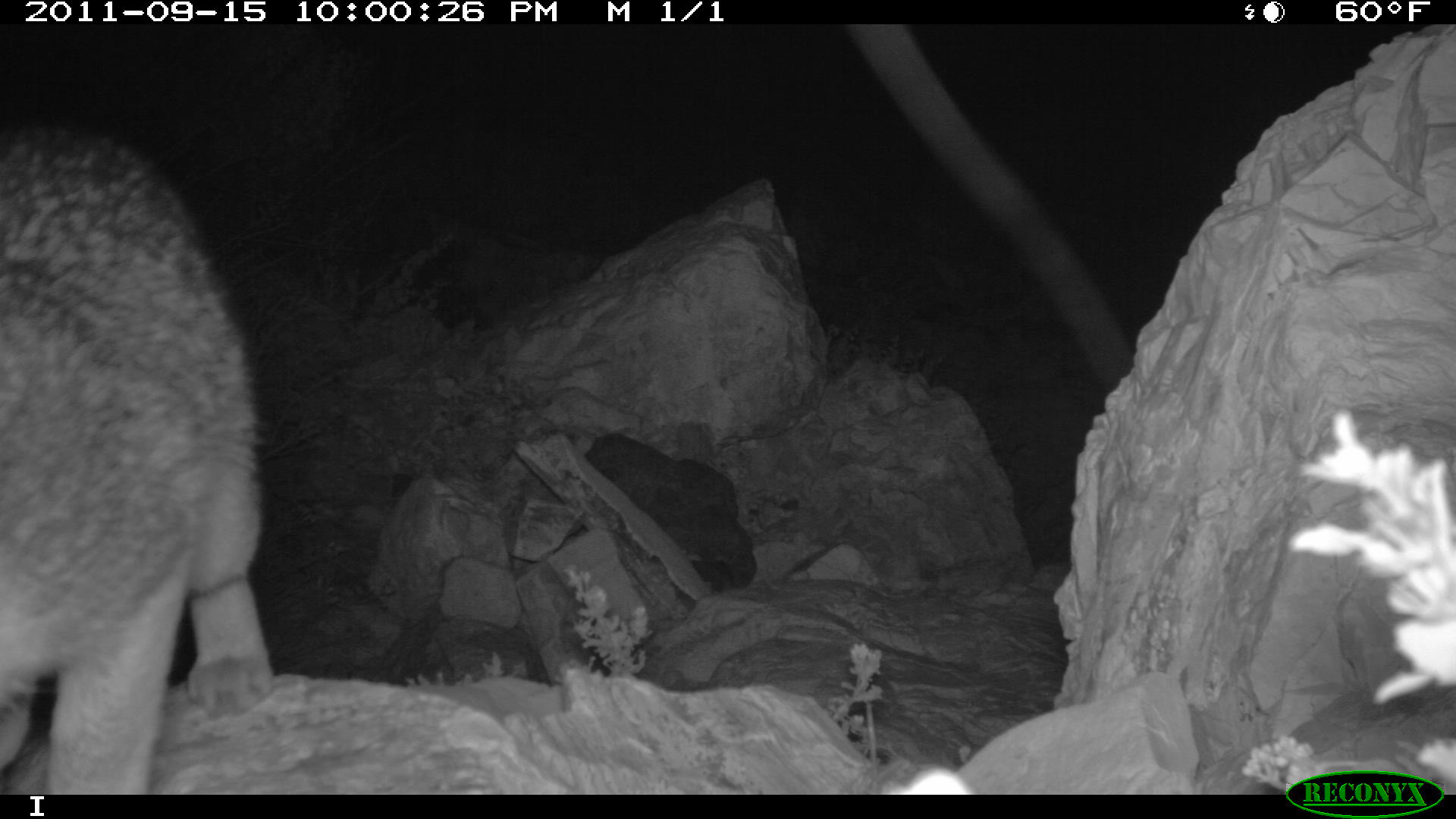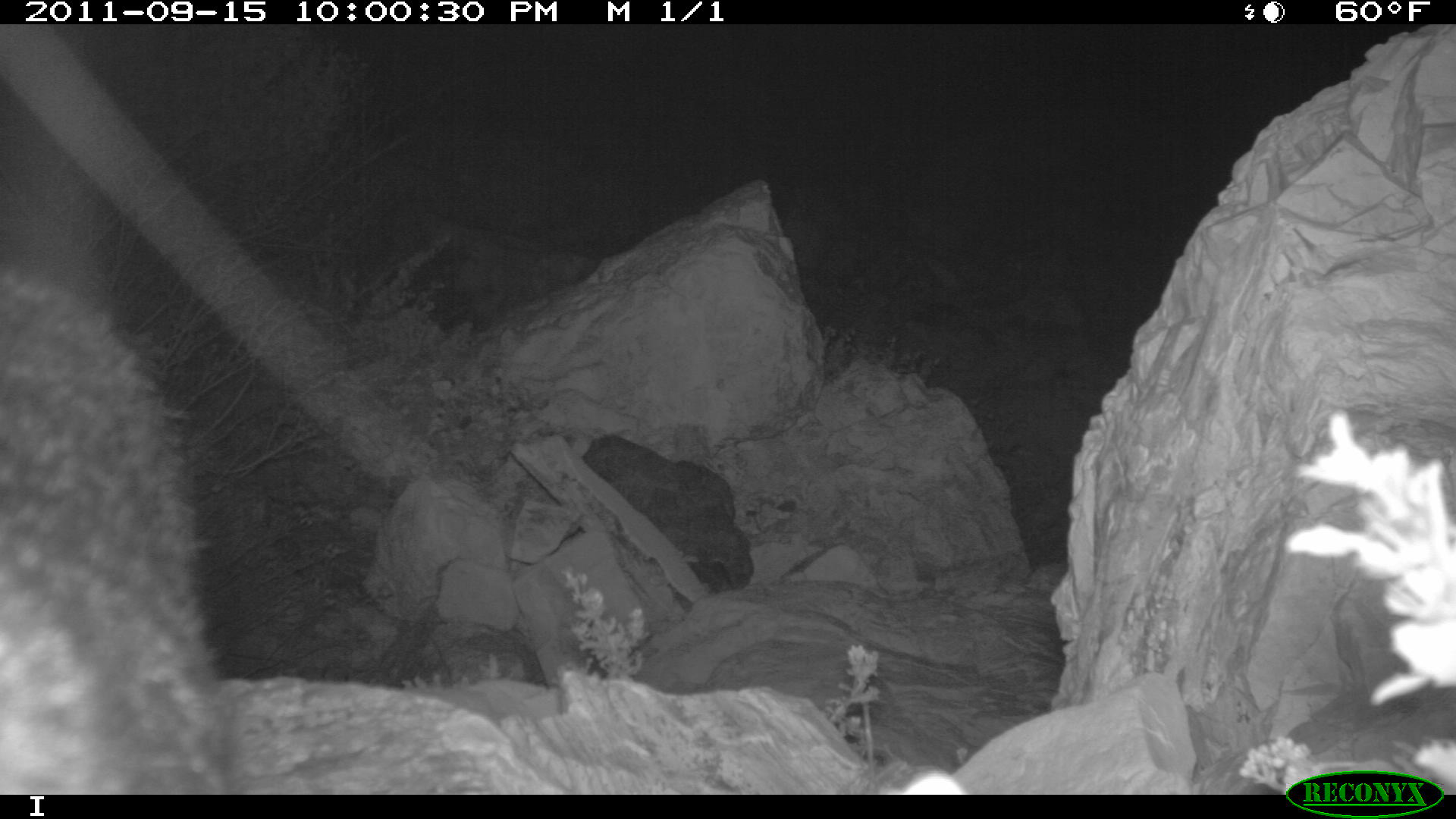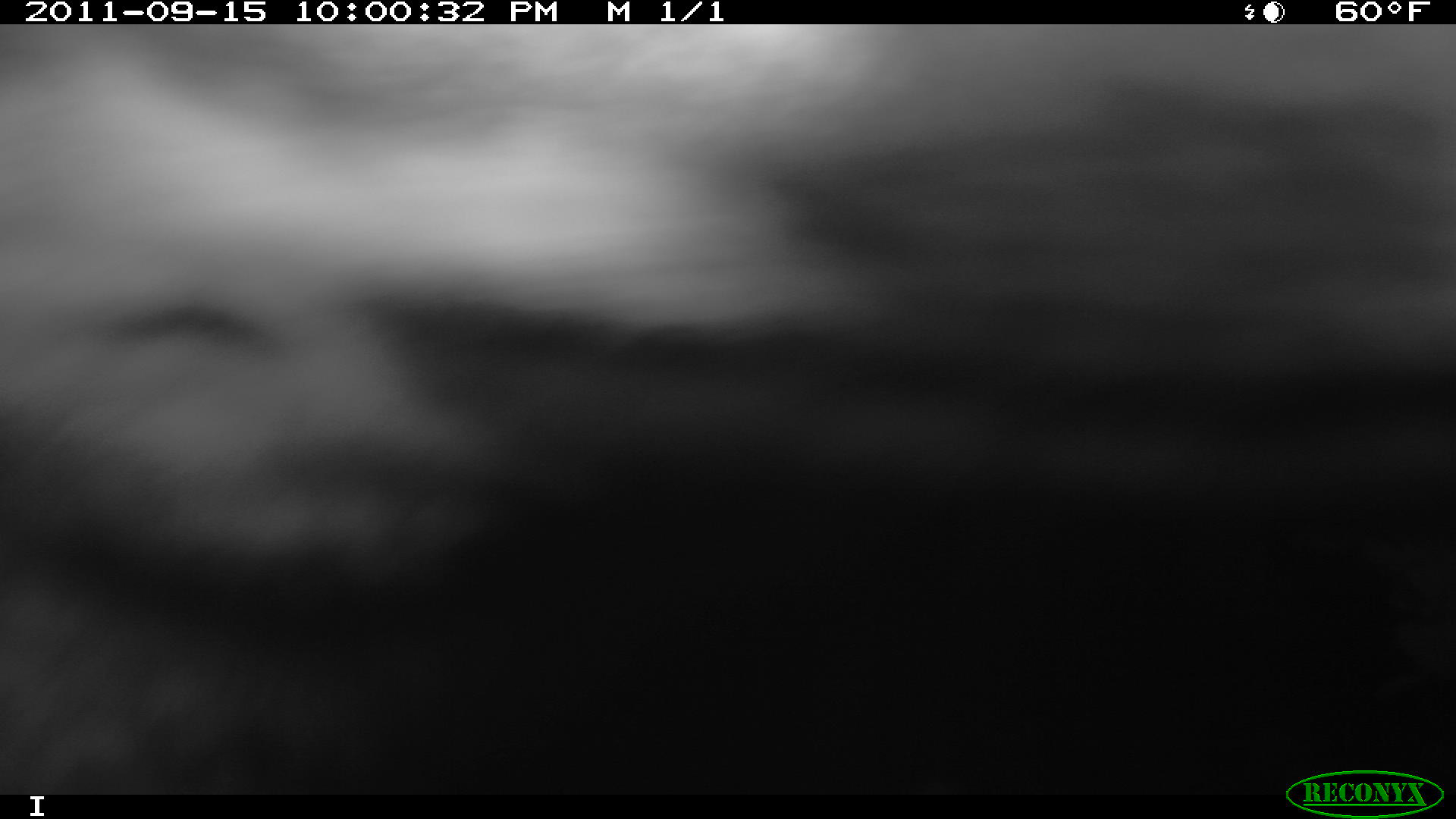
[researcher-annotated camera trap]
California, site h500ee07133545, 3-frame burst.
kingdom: Animalia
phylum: Chordata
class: Mammalia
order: Carnivora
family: Canidae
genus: Urocyon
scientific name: Urocyon littoralis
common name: island fox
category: fox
Fox (island fox) (Urocyon littoralis).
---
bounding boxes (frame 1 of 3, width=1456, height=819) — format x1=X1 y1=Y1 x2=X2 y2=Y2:
fox: x1=1 y1=121 x2=271 y2=793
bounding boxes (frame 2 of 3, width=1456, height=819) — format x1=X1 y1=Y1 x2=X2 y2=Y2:
fox: x1=0 y1=264 x2=230 y2=793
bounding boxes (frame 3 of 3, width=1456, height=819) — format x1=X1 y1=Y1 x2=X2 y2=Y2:
fox: x1=0 y1=24 x2=1455 y2=795